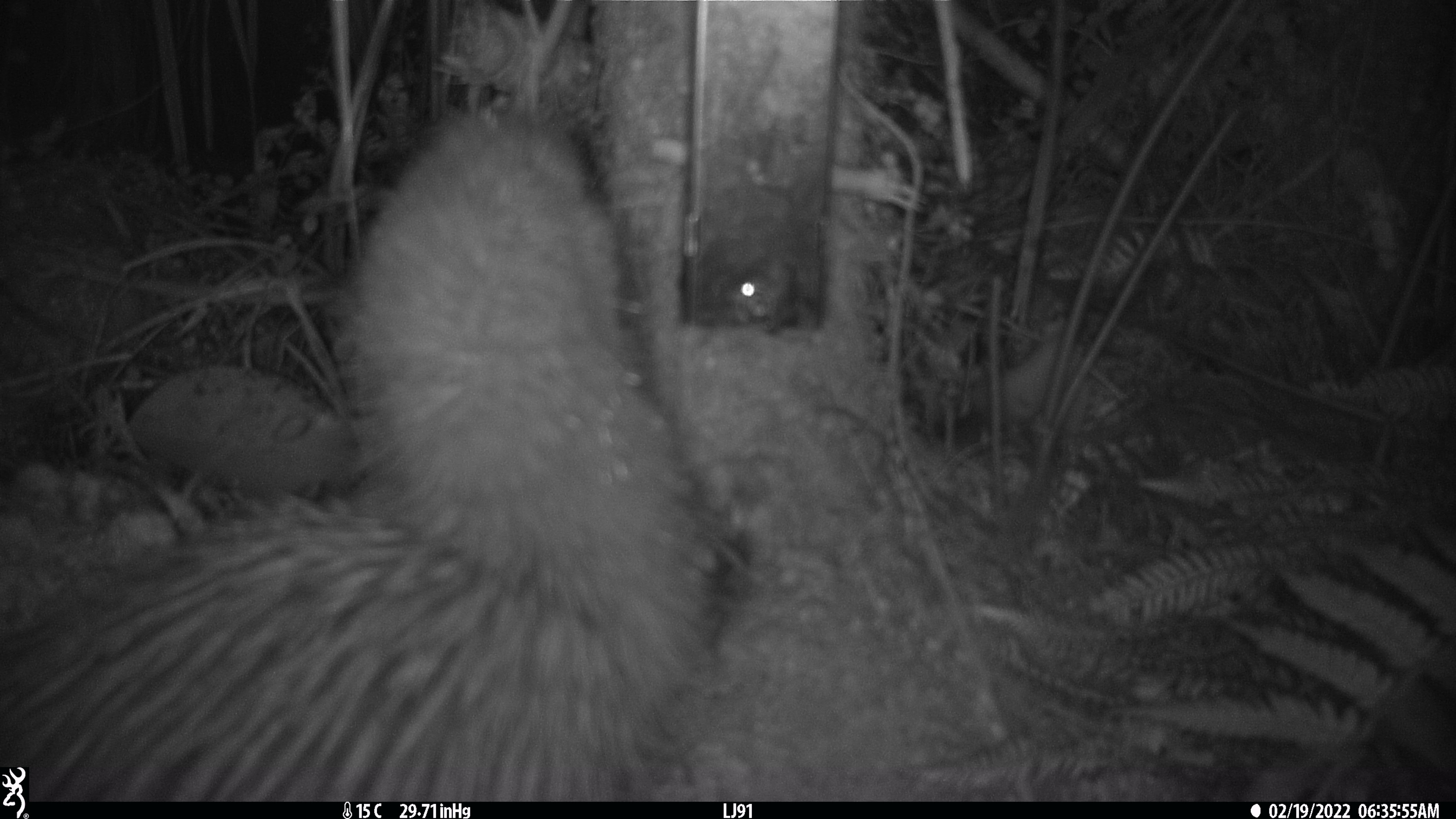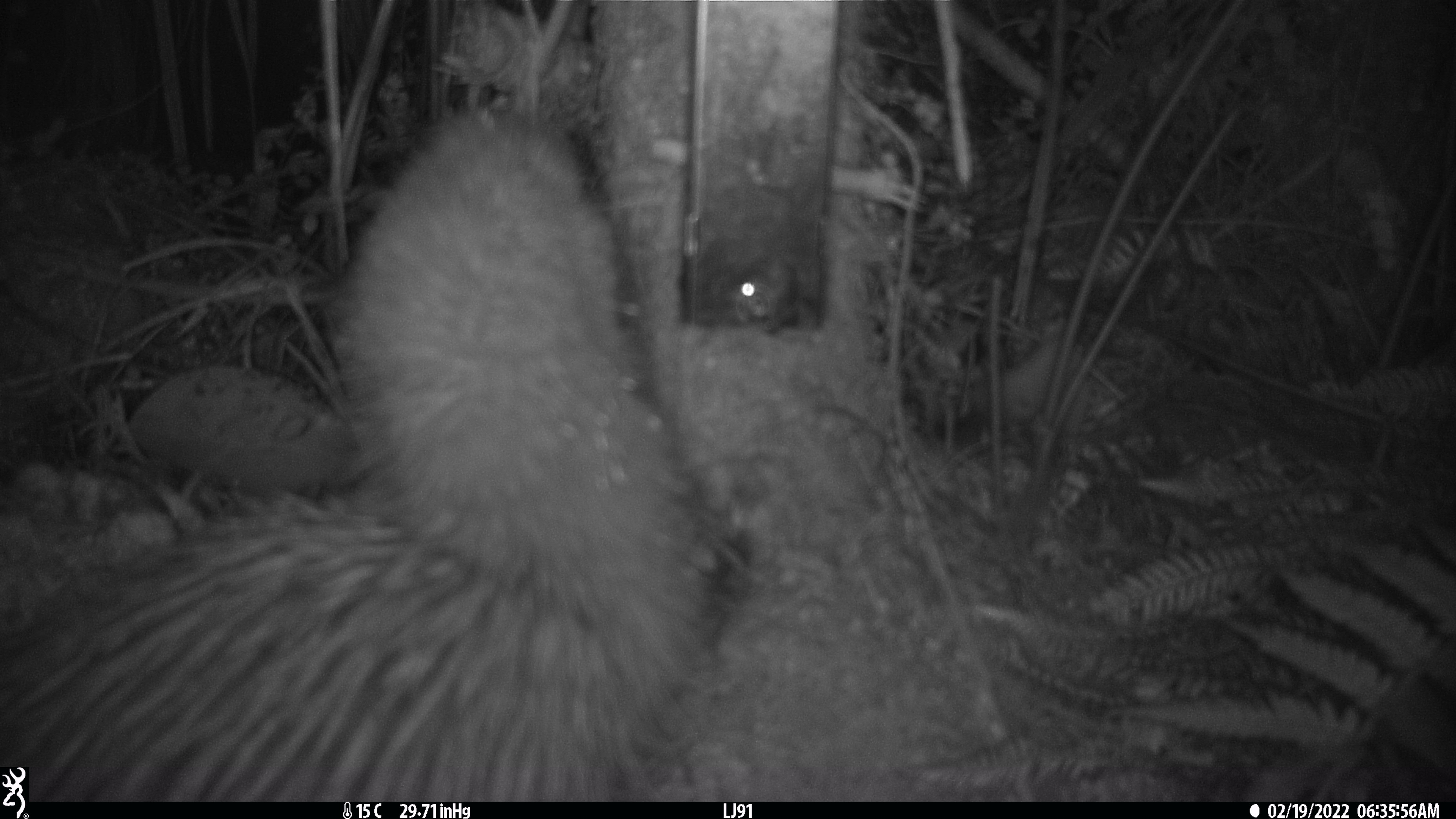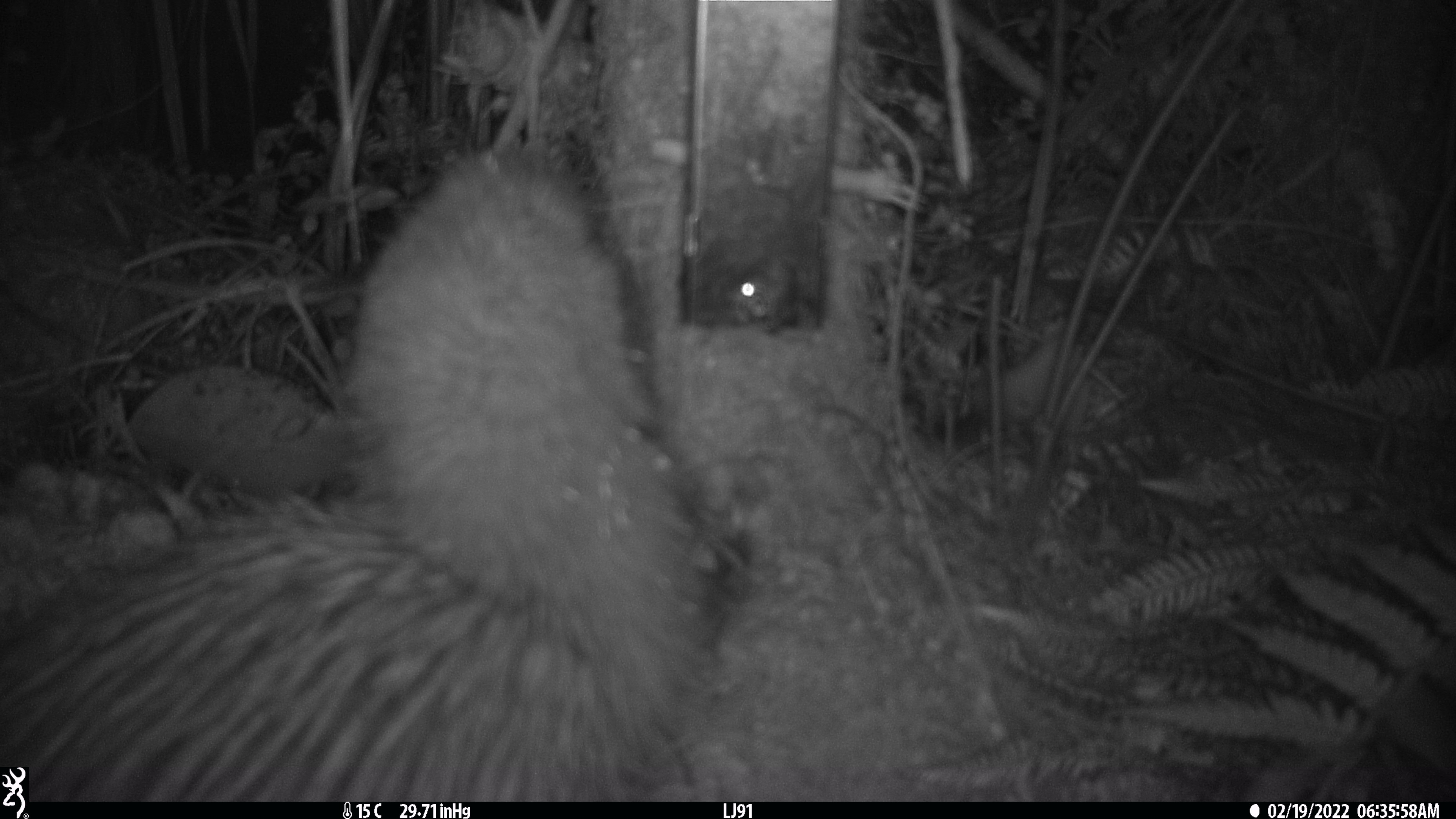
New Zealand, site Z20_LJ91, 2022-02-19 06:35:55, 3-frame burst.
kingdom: Animalia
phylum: Chordata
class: Aves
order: Apterygiformes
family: Apterygidae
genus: Apteryx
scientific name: Apteryx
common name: kiwi